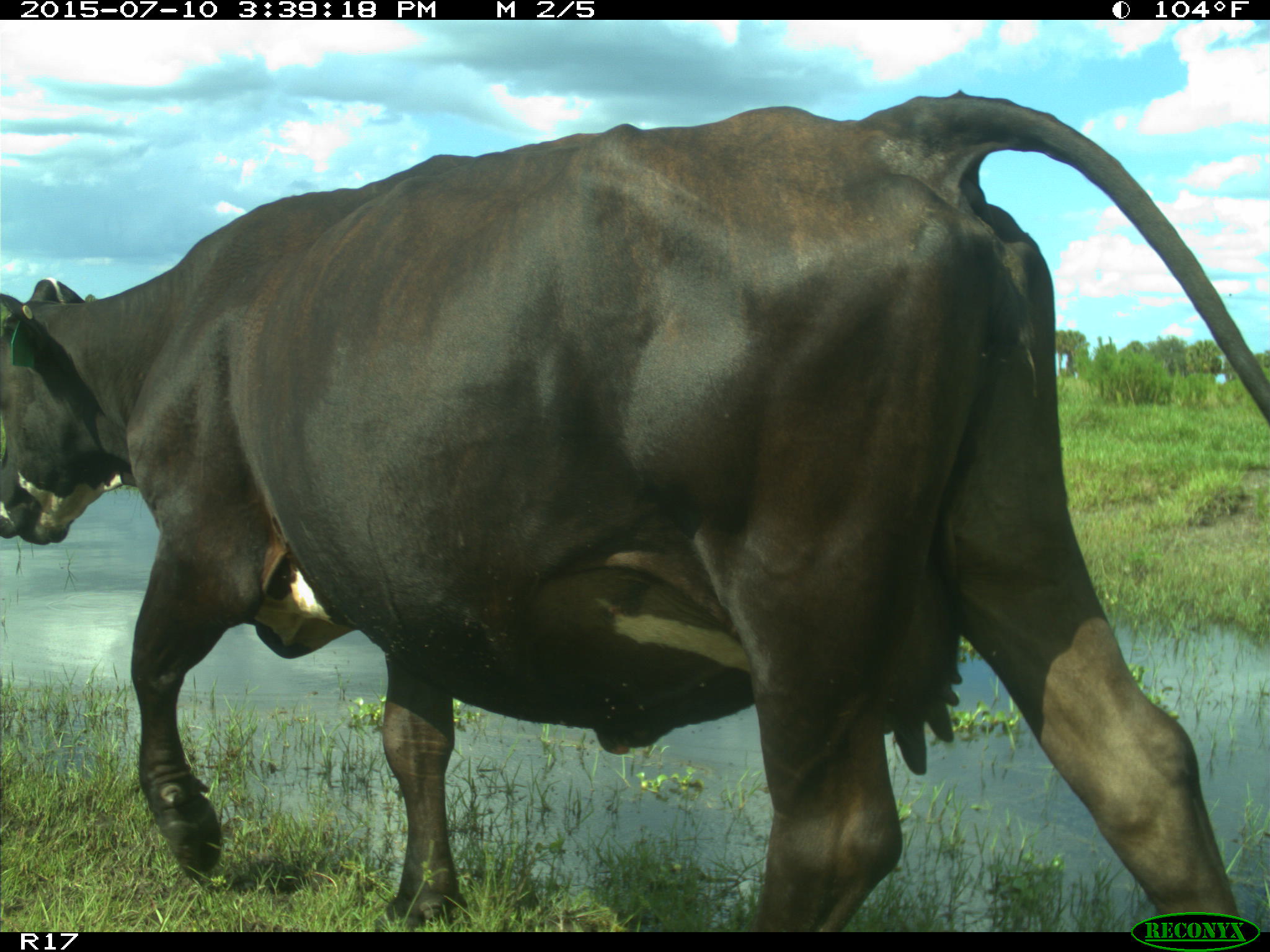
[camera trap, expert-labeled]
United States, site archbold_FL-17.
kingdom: Animalia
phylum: Chordata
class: Mammalia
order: Artiodactyla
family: Bovidae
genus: Bos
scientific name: Bos taurus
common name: domestic cow